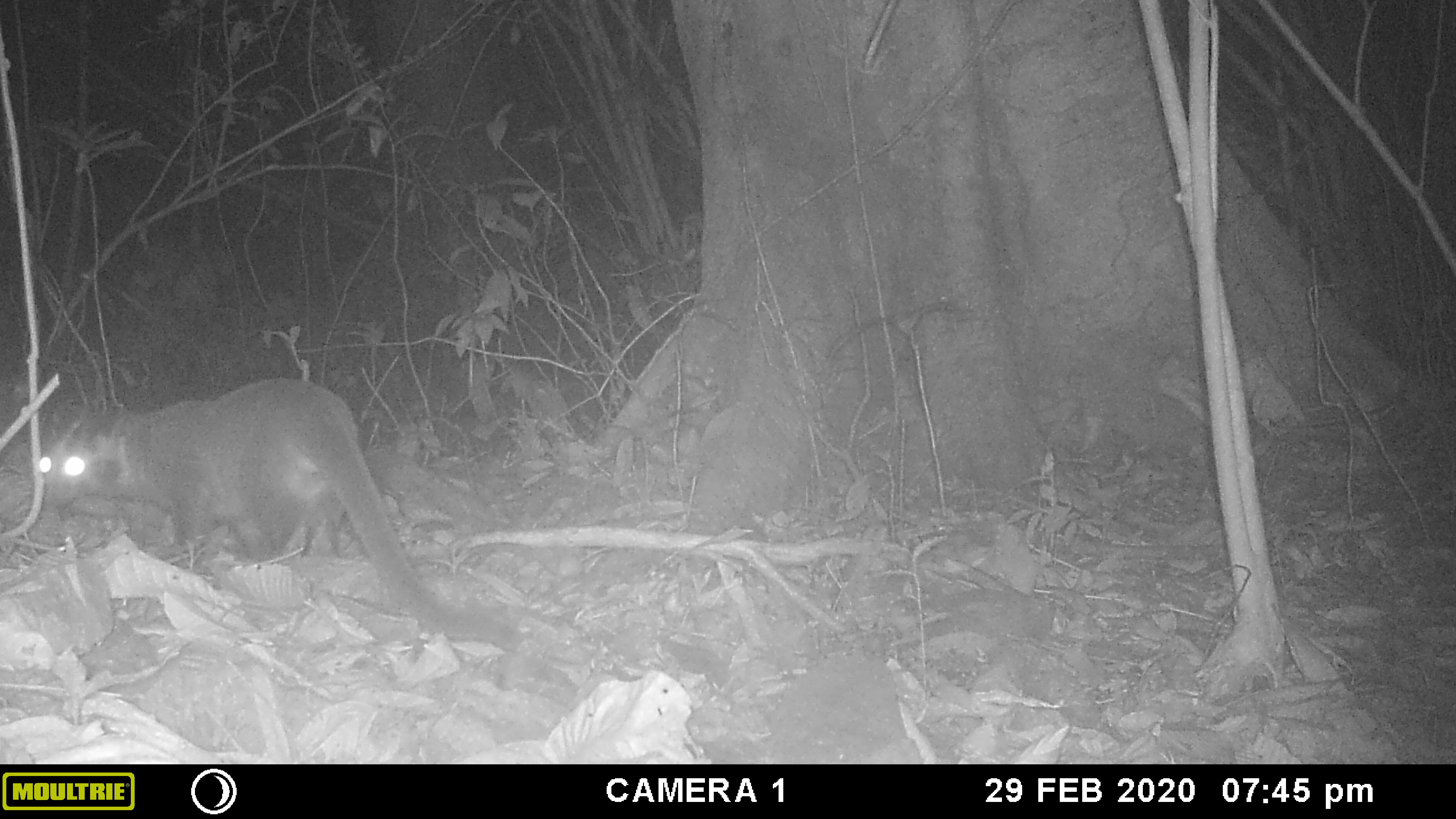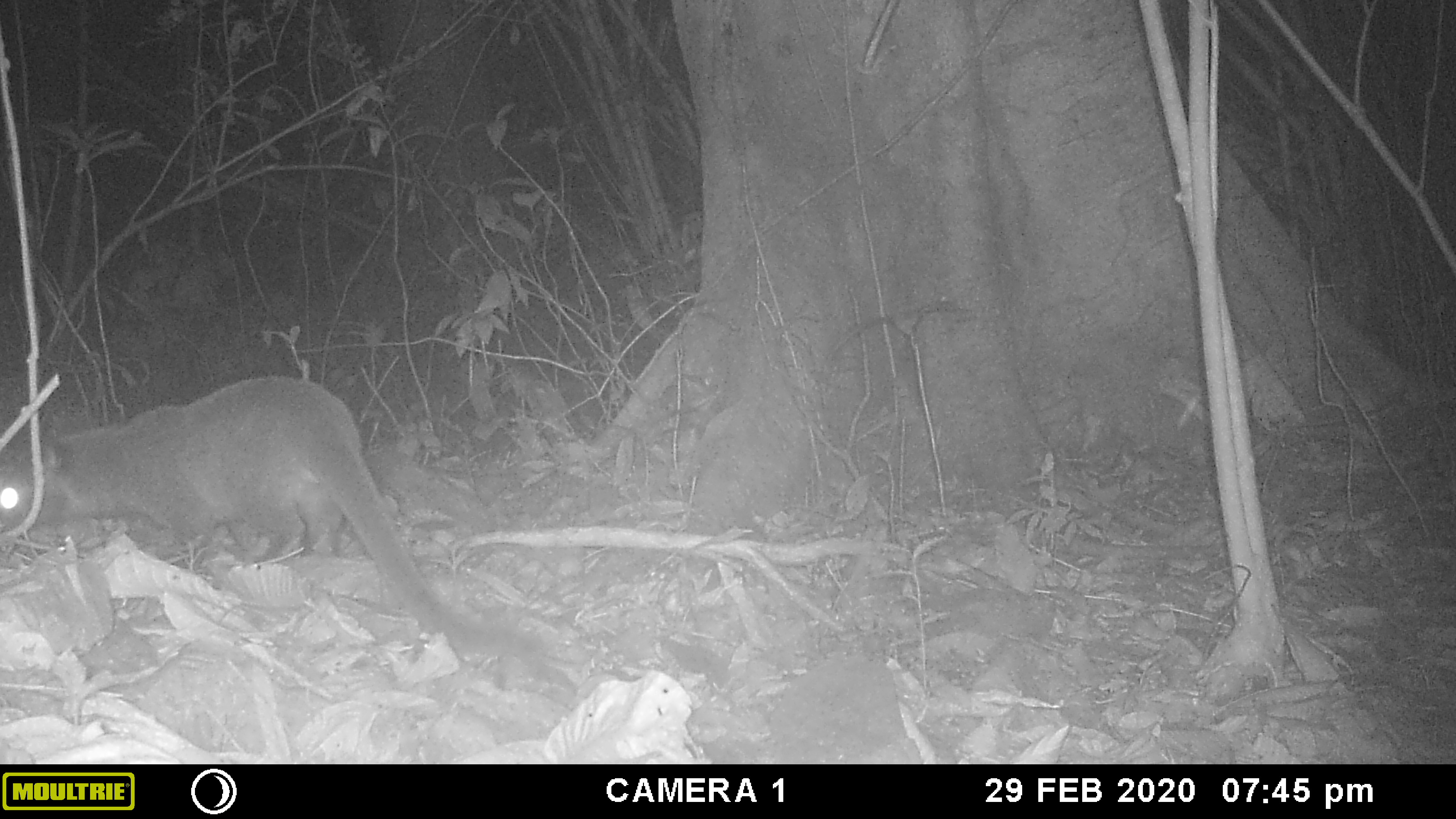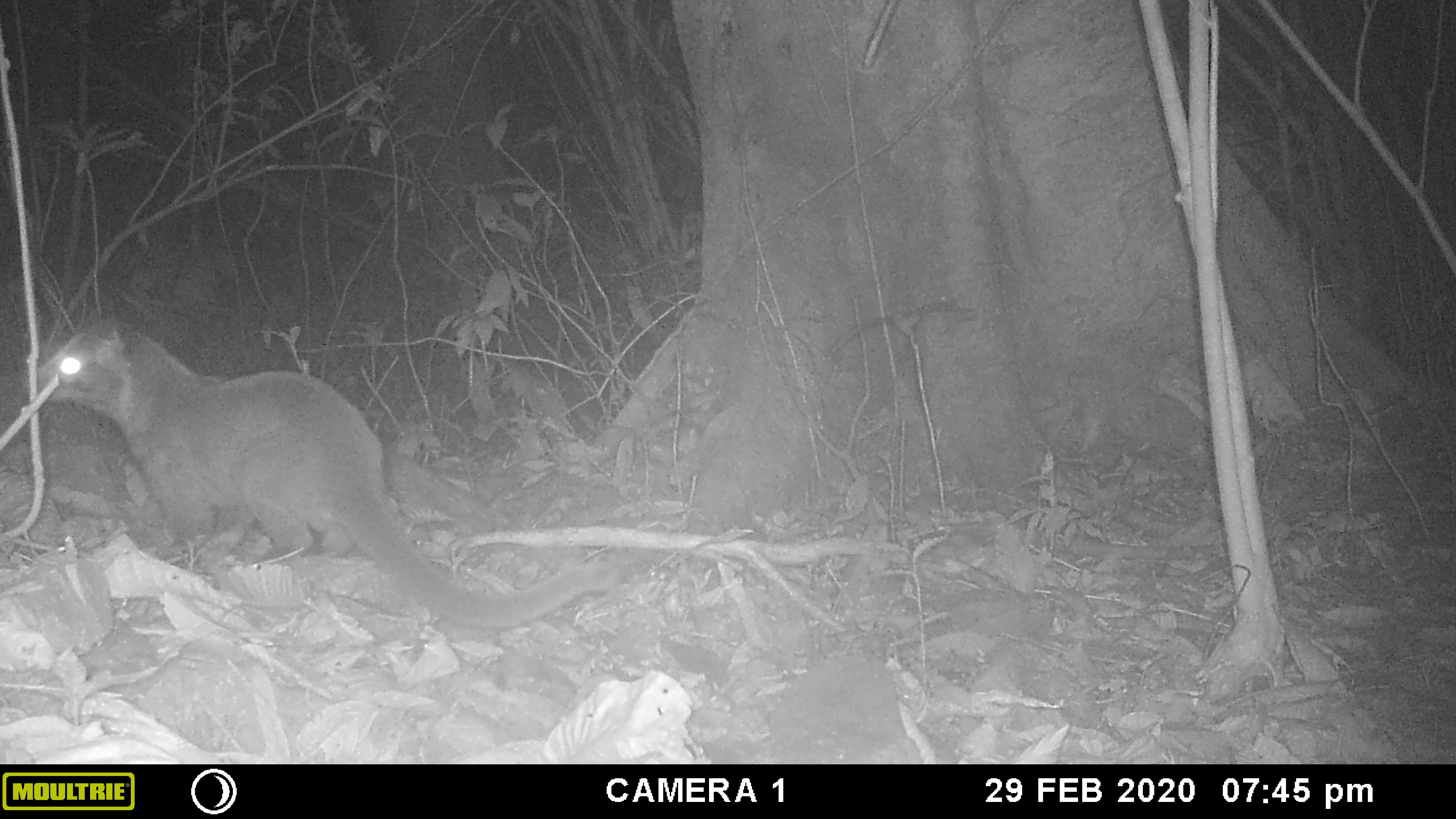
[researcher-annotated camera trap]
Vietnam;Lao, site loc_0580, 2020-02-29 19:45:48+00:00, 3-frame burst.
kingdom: Animalia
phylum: Chordata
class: Mammalia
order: Carnivora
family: Viverridae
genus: Paguma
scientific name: Paguma larvata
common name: masked palm civet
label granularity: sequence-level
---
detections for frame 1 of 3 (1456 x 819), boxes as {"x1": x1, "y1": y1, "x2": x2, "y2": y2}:
masked palm civet: {"x1": 38, "y1": 377, "x2": 469, "y2": 637}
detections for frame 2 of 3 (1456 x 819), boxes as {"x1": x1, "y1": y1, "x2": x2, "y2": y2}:
masked palm civet: {"x1": 0, "y1": 364, "x2": 544, "y2": 655}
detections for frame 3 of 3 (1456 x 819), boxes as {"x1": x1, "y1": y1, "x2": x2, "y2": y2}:
masked palm civet: {"x1": 36, "y1": 316, "x2": 628, "y2": 628}